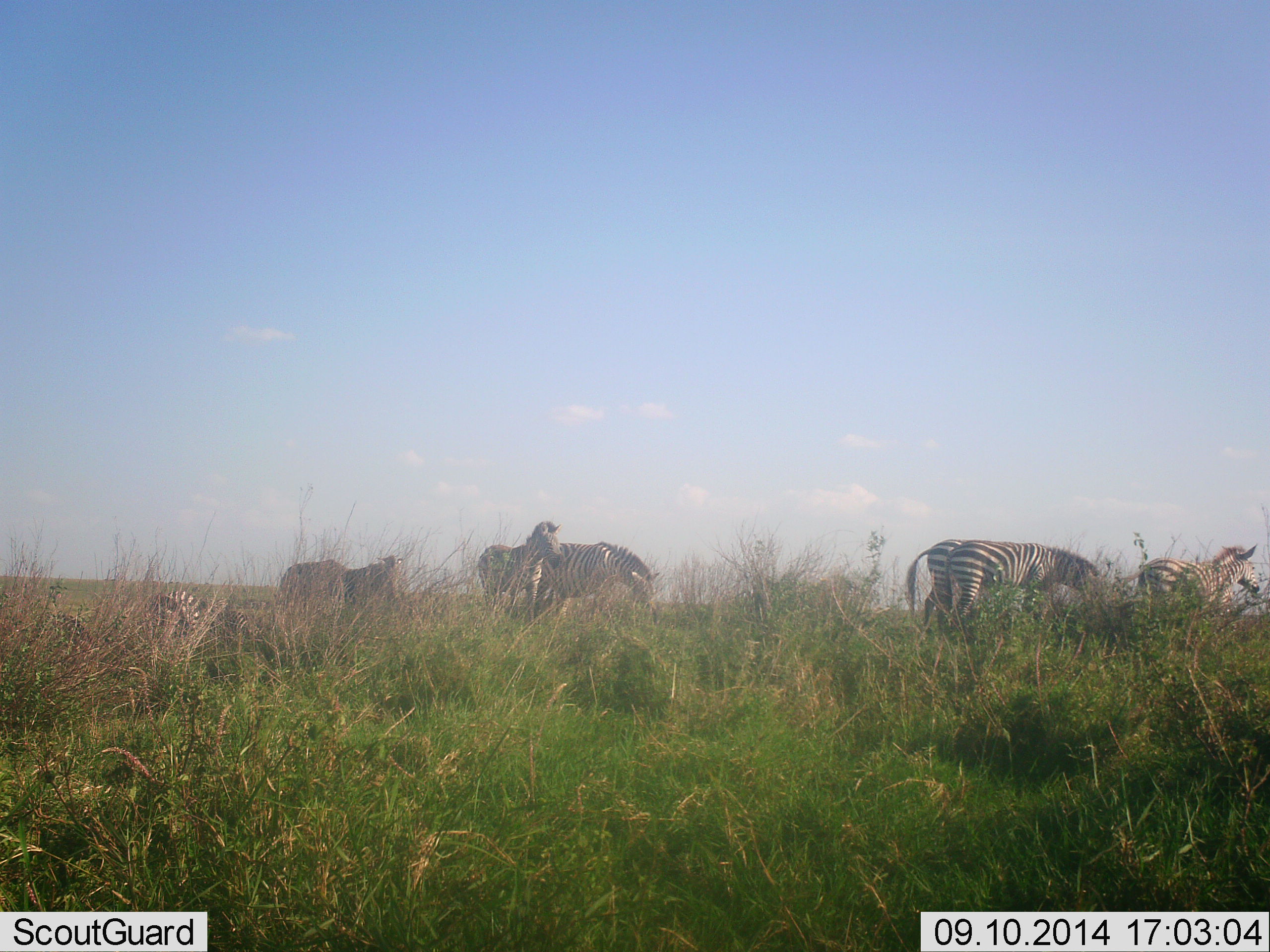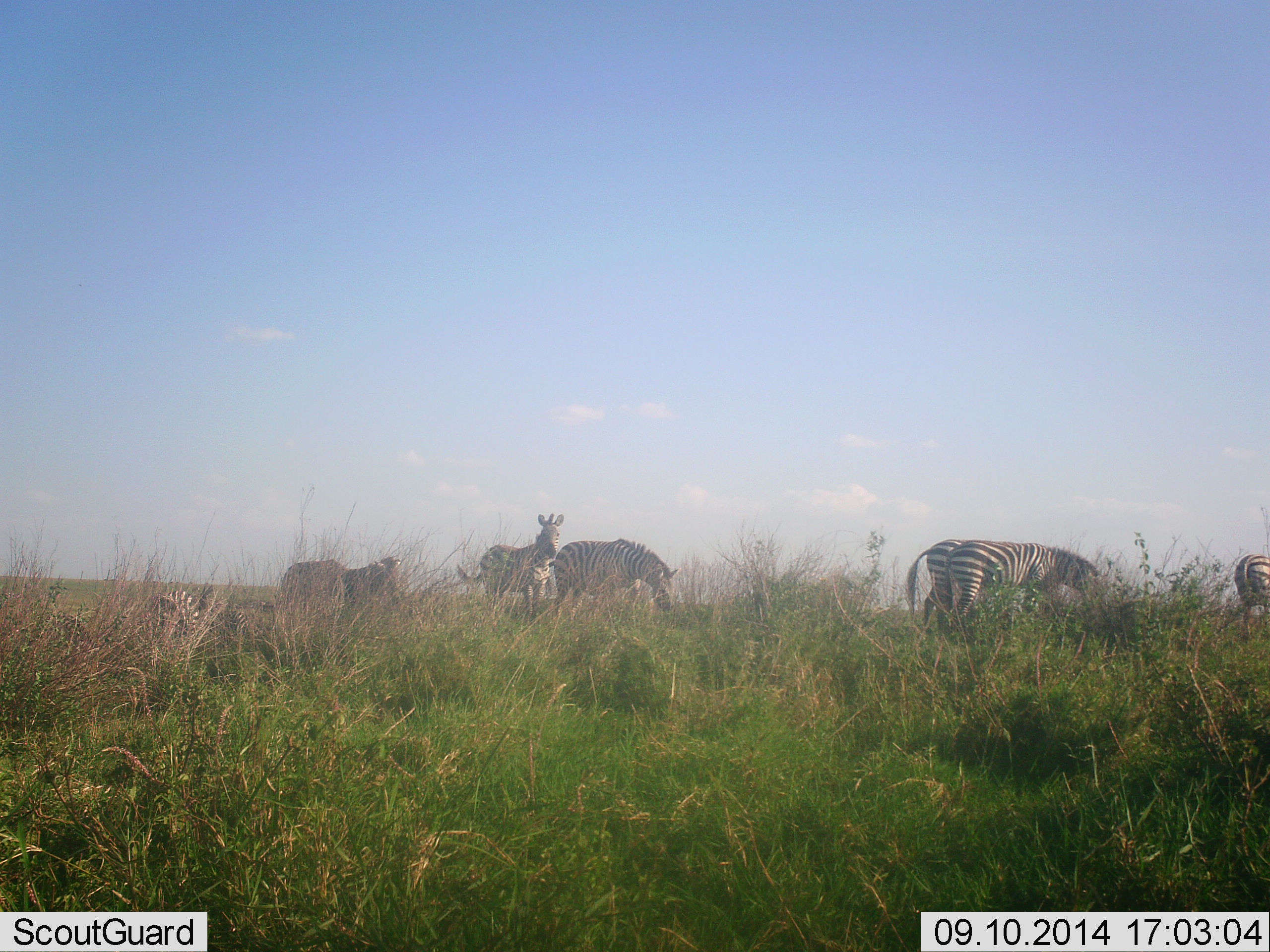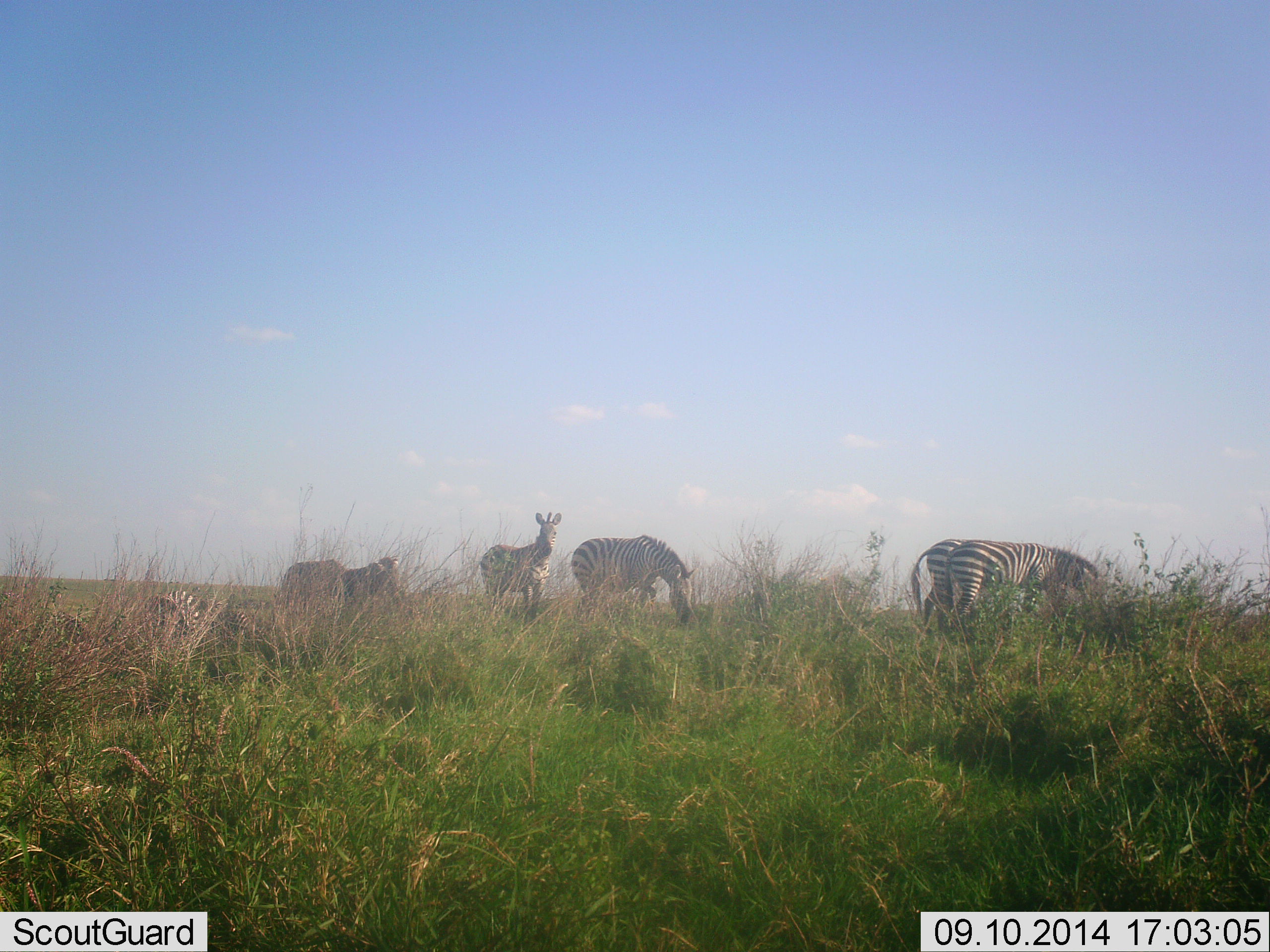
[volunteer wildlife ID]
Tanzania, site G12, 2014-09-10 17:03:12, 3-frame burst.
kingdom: Animalia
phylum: Chordata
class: Mammalia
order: Perissodactyla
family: Equidae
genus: Equus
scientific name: Equus quagga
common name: plains zebra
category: zebra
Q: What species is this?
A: Zebra (plains zebra) (Equus quagga).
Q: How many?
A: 7.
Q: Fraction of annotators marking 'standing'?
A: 70%.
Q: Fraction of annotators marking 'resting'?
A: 20%.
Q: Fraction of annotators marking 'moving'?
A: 90%.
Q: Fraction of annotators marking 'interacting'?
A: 0%.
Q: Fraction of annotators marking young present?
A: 10%.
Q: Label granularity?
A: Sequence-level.